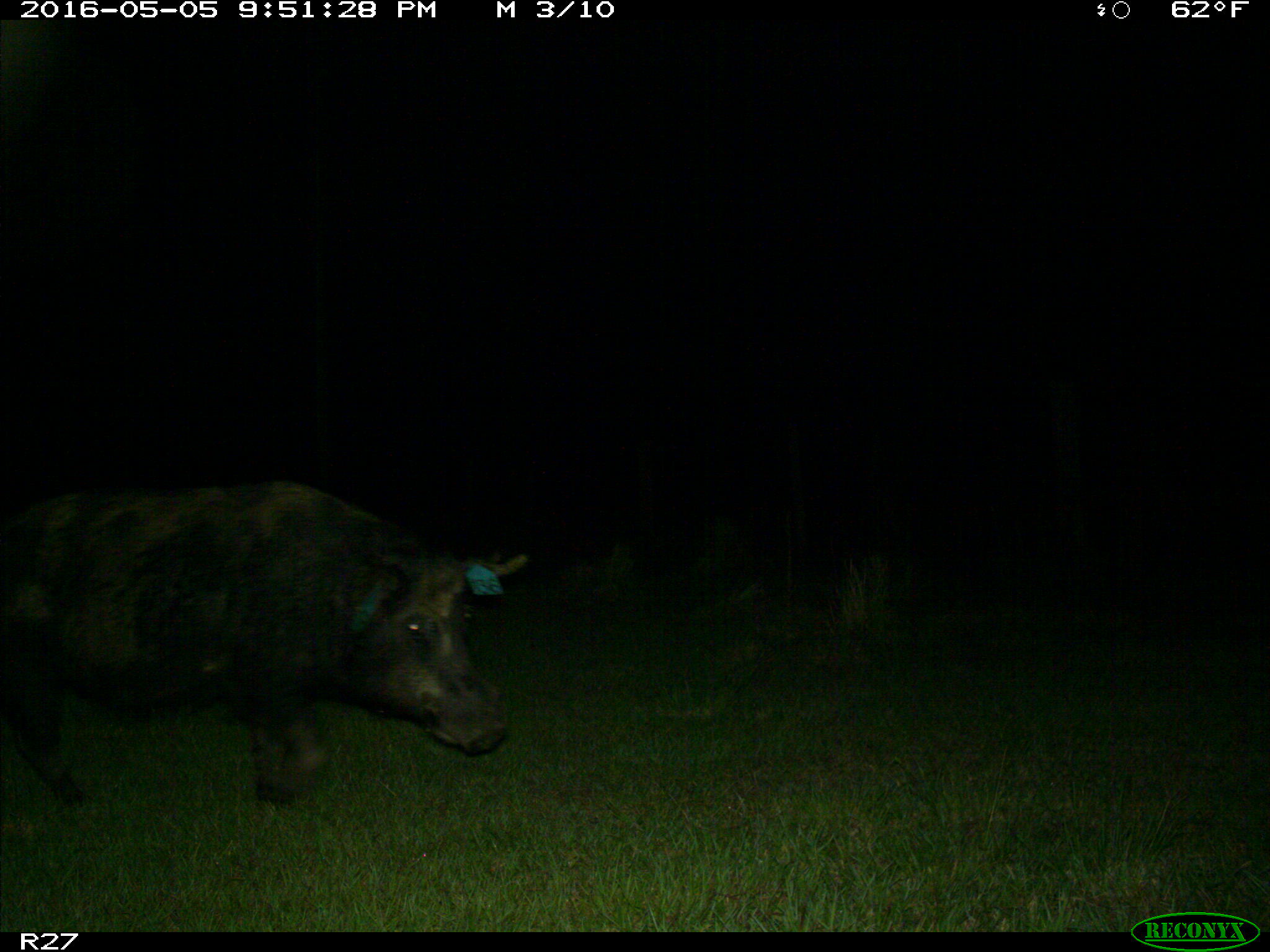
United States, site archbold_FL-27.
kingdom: Animalia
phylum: Chordata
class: Mammalia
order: Artiodactyla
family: Suidae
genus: Sus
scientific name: Sus scrofa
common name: wild boar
Sus scrofa (wild boar).